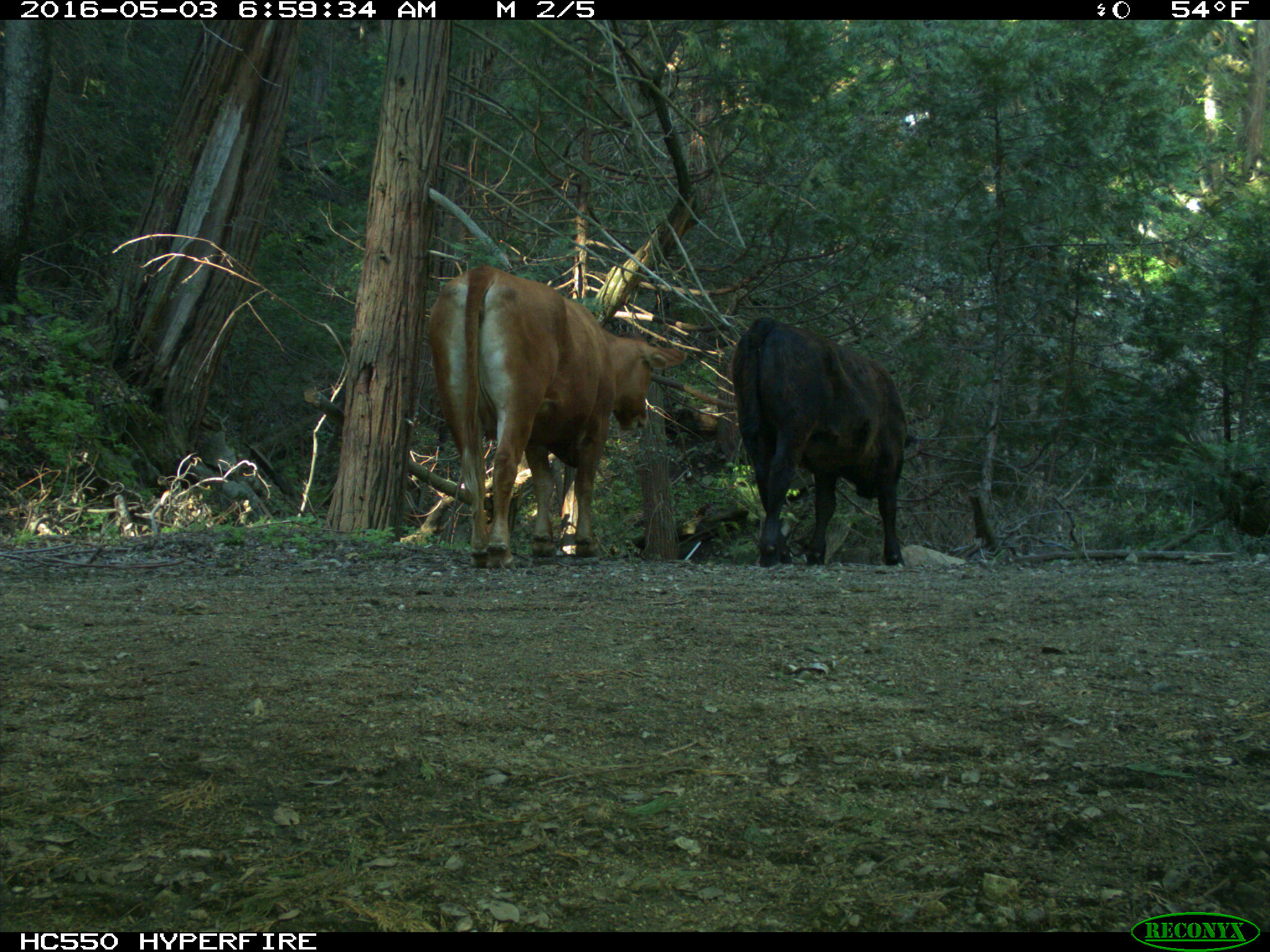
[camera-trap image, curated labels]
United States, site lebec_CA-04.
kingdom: Animalia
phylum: Chordata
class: Mammalia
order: Artiodactyla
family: Bovidae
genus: Bos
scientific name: Bos taurus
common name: domestic cow